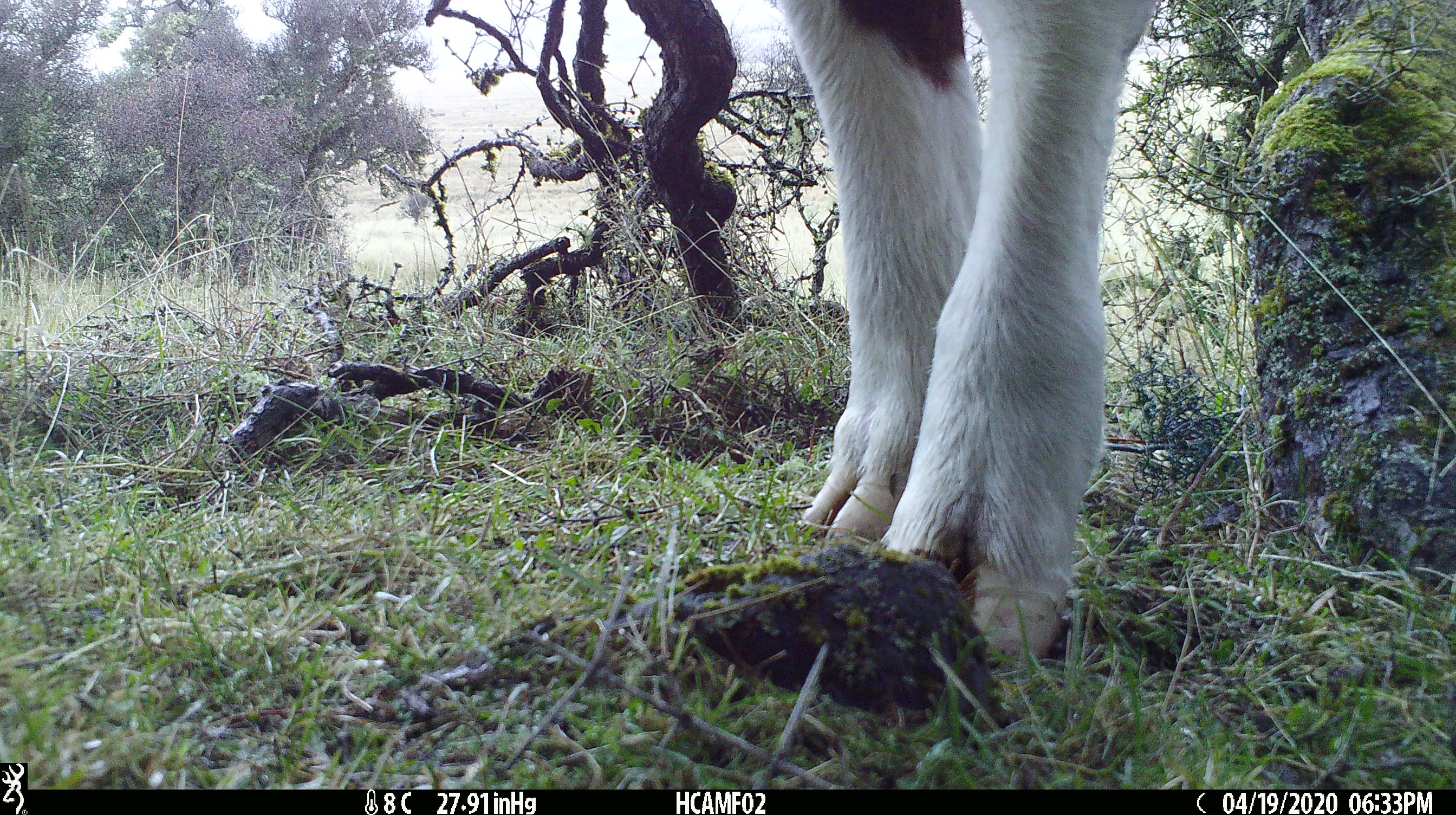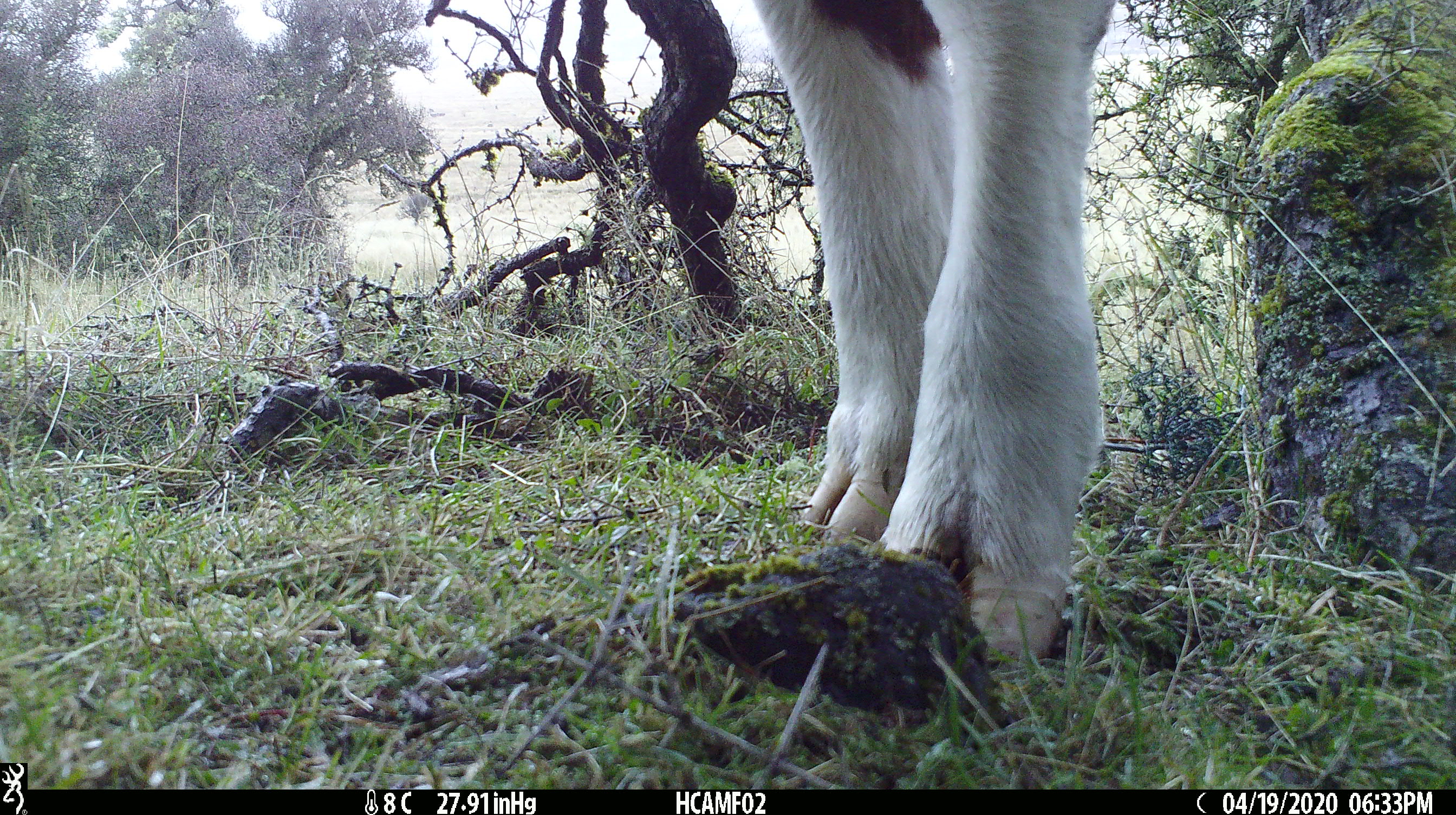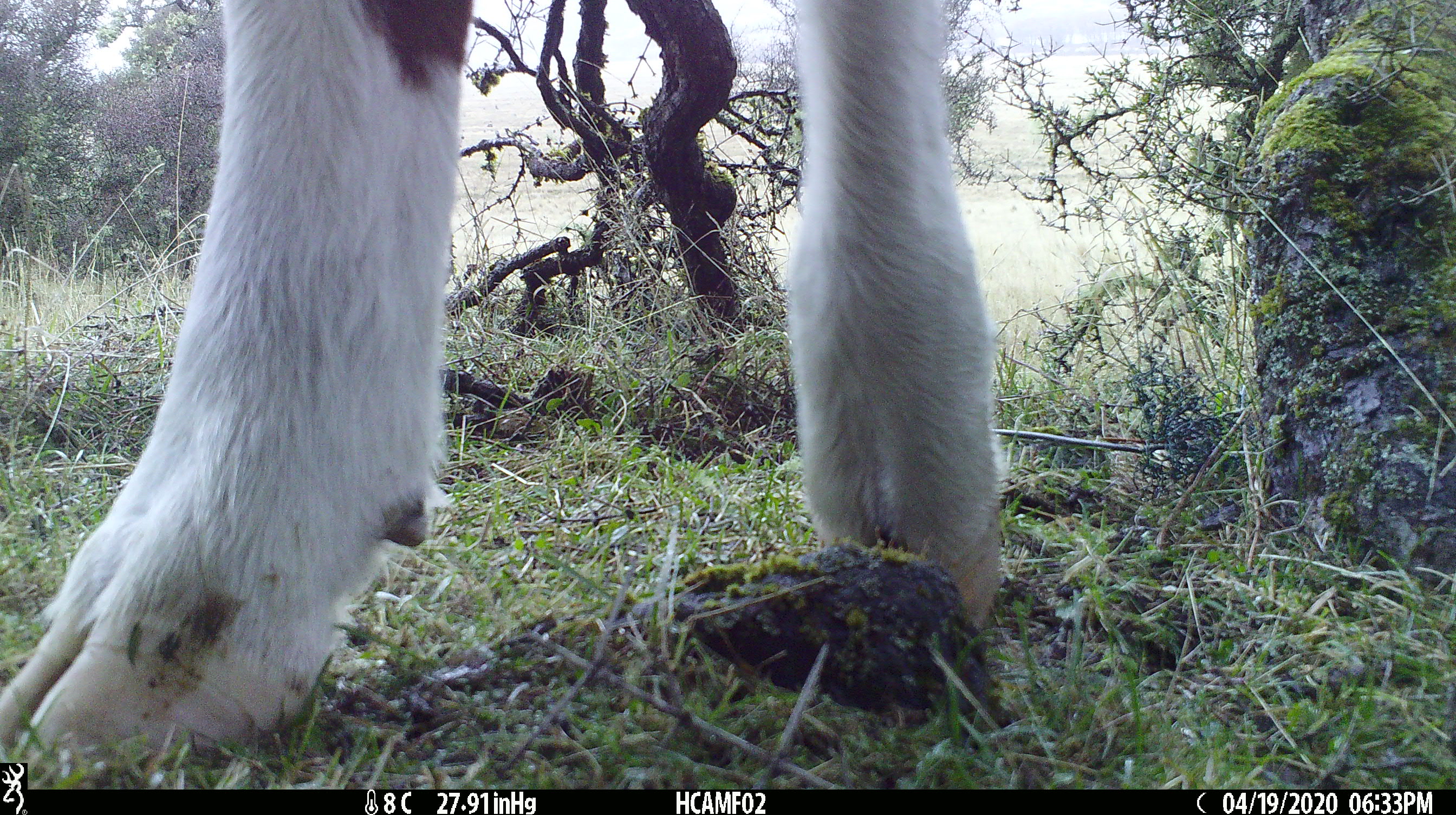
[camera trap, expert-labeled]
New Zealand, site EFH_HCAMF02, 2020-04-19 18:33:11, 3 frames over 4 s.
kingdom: Animalia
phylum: Chordata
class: Mammalia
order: Artiodactyla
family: Bovidae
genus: Bos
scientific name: Bos taurus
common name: domestic cow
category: cow